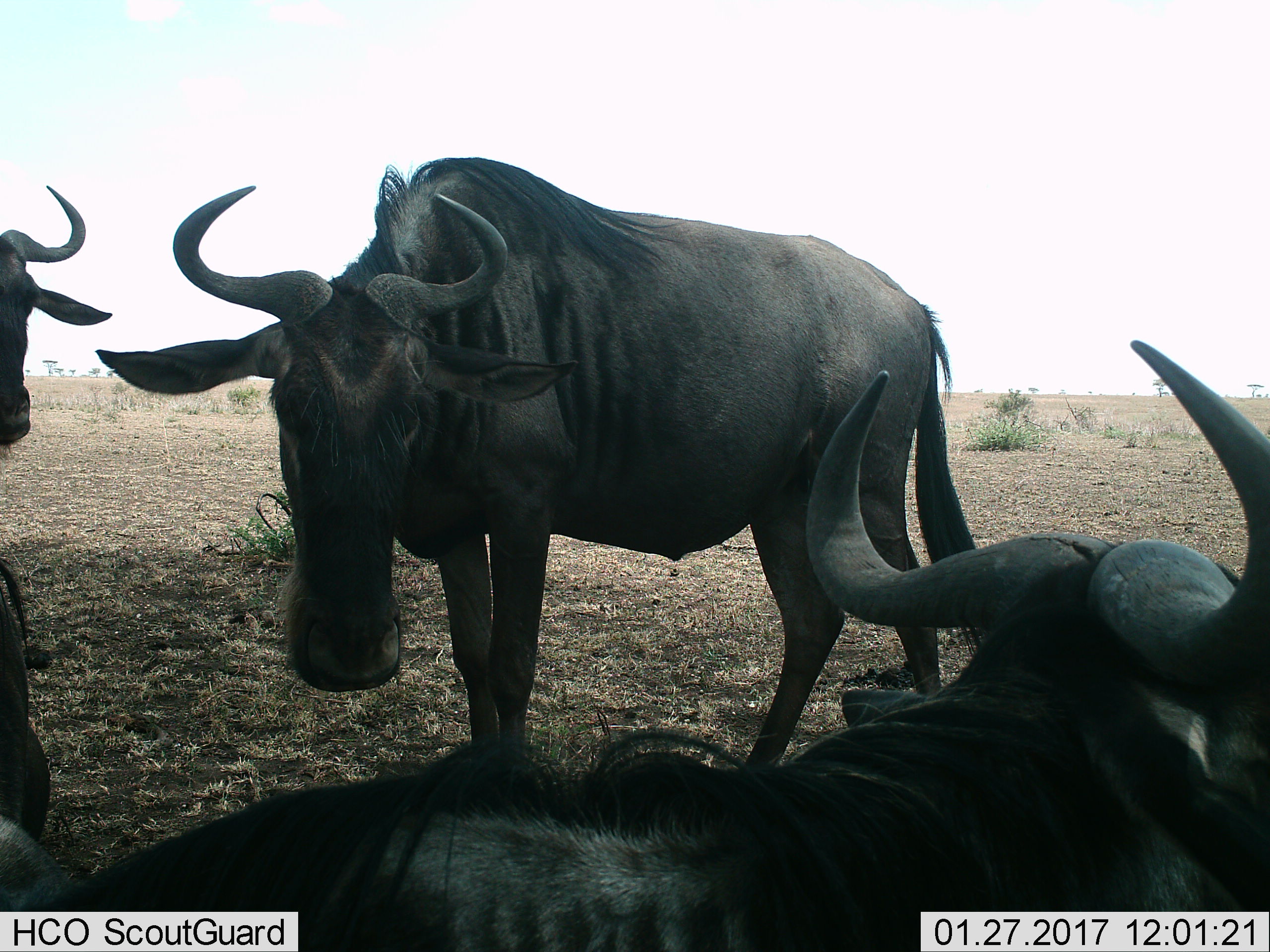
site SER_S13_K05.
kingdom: Animalia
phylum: Chordata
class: Mammalia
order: Artiodactyla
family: Bovidae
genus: Connochaetes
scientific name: Connochaetes taurinus taurinus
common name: blue wildebeest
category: wildebeestblue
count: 3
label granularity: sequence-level